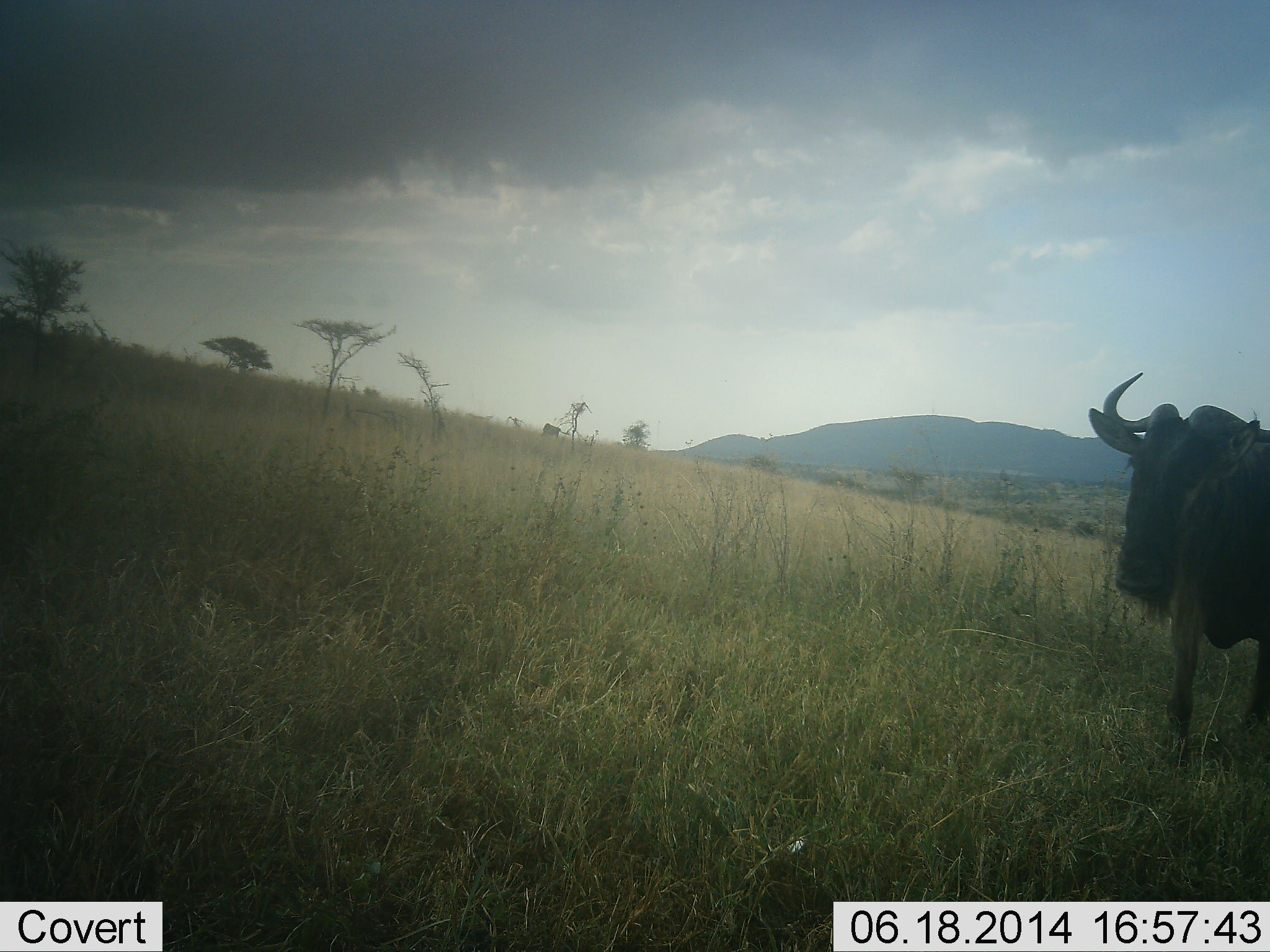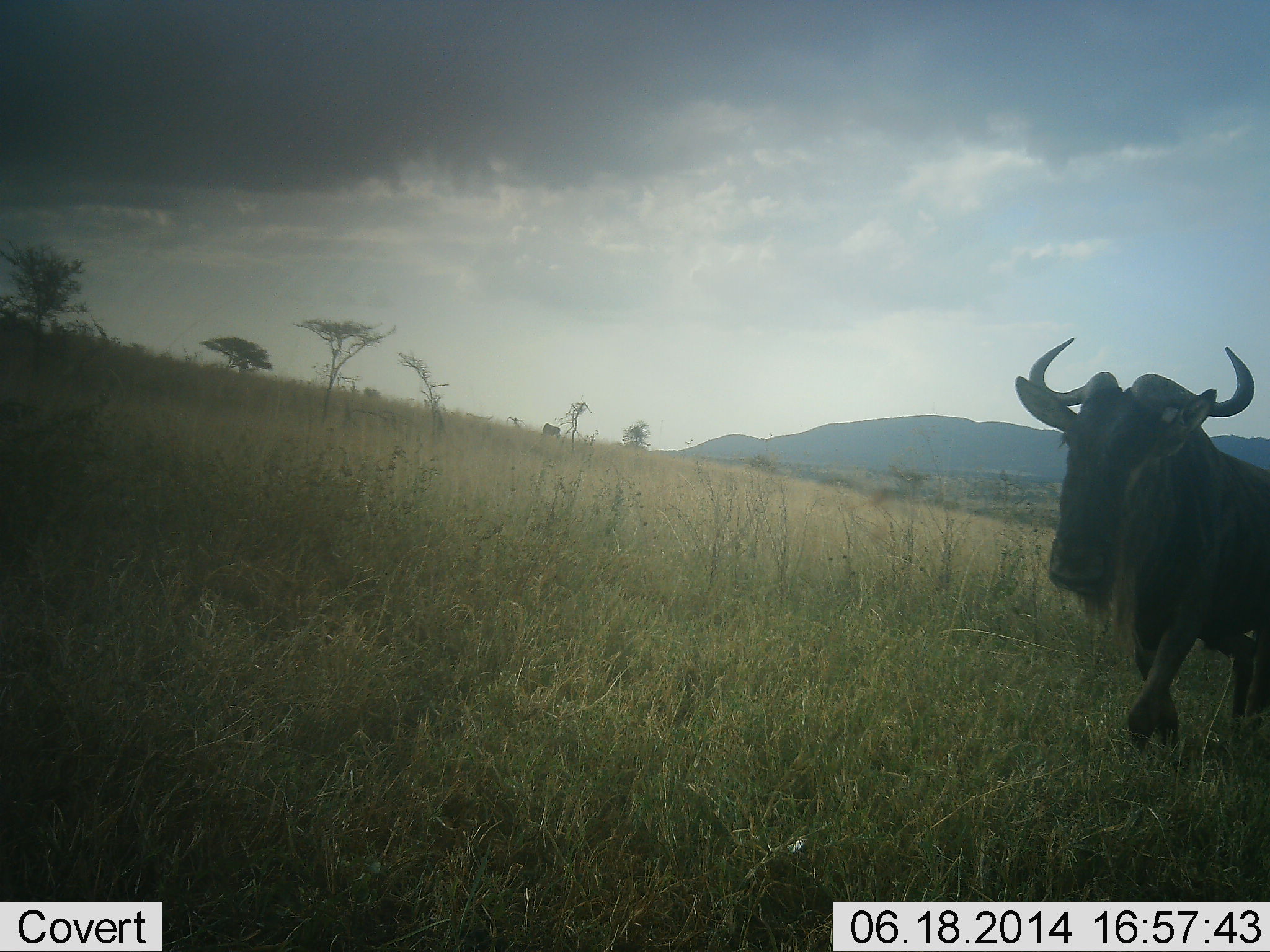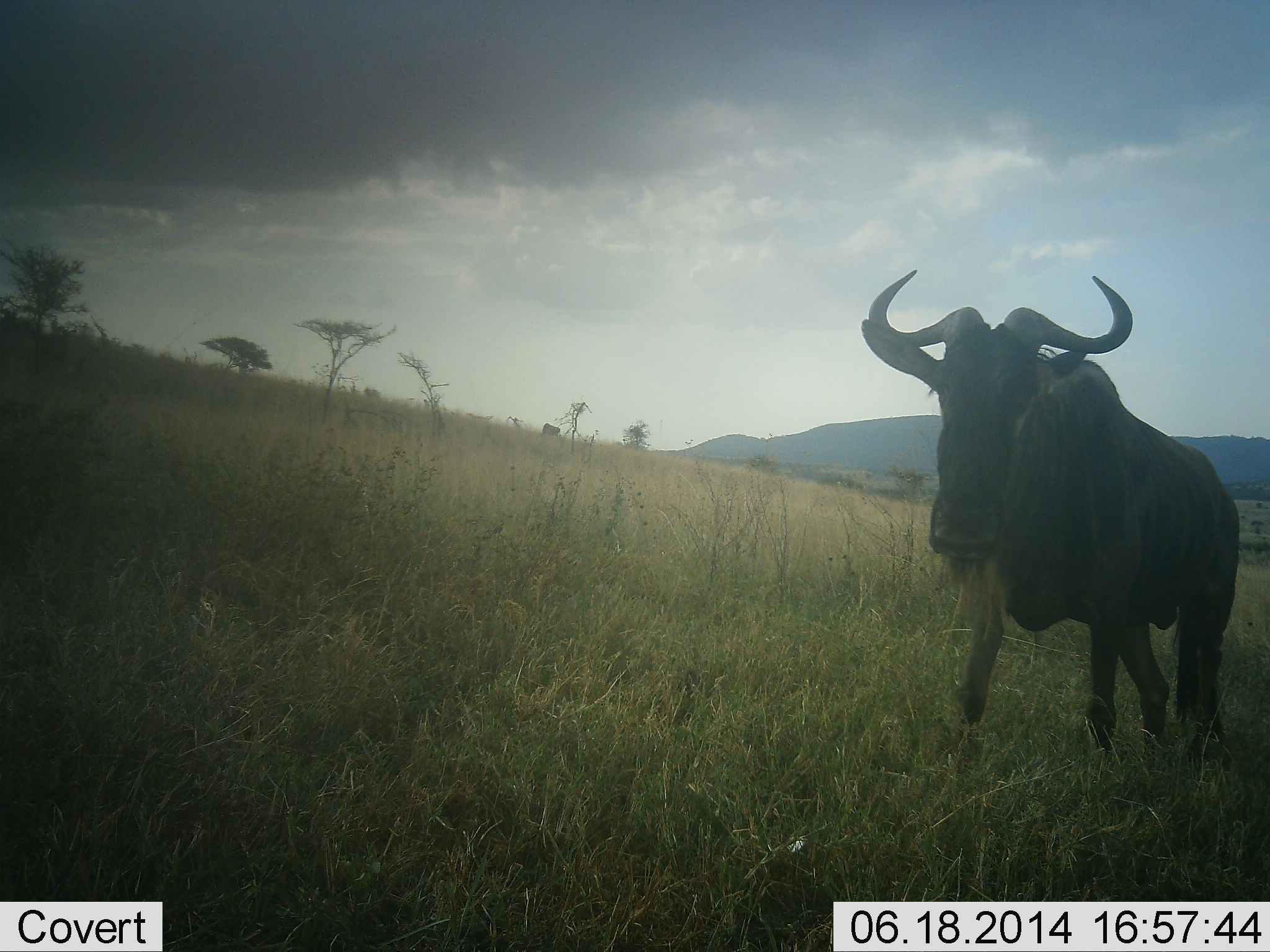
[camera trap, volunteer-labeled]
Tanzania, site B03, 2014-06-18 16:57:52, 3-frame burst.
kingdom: Animalia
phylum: Chordata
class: Mammalia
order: Artiodactyla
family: Bovidae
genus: Connochaetes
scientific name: Connochaetes taurinus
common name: blue wildebeest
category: wildebeest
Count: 1.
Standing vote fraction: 18%.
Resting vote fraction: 0%.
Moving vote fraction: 91%.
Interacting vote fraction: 0%.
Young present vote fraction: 0%.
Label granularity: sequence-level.